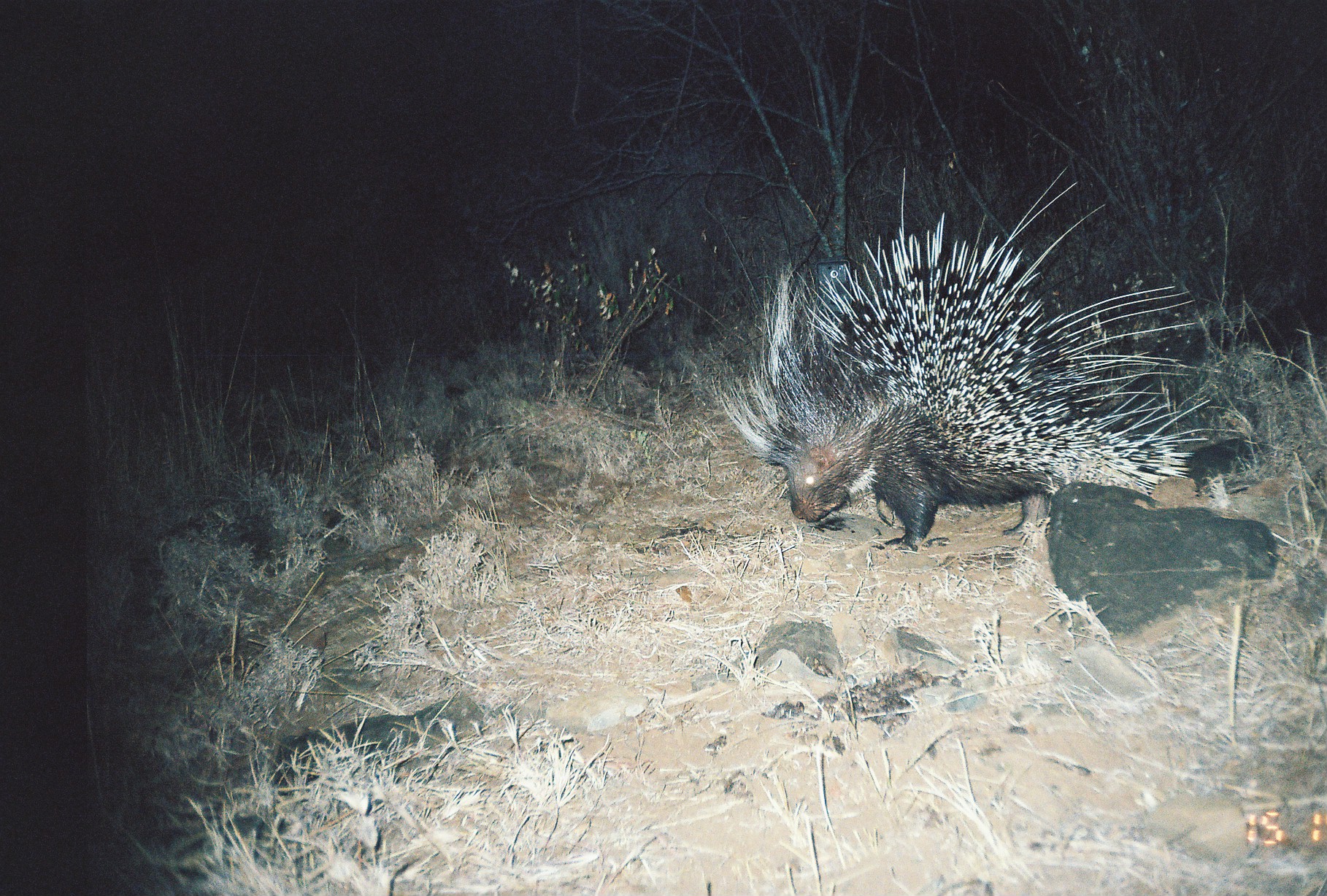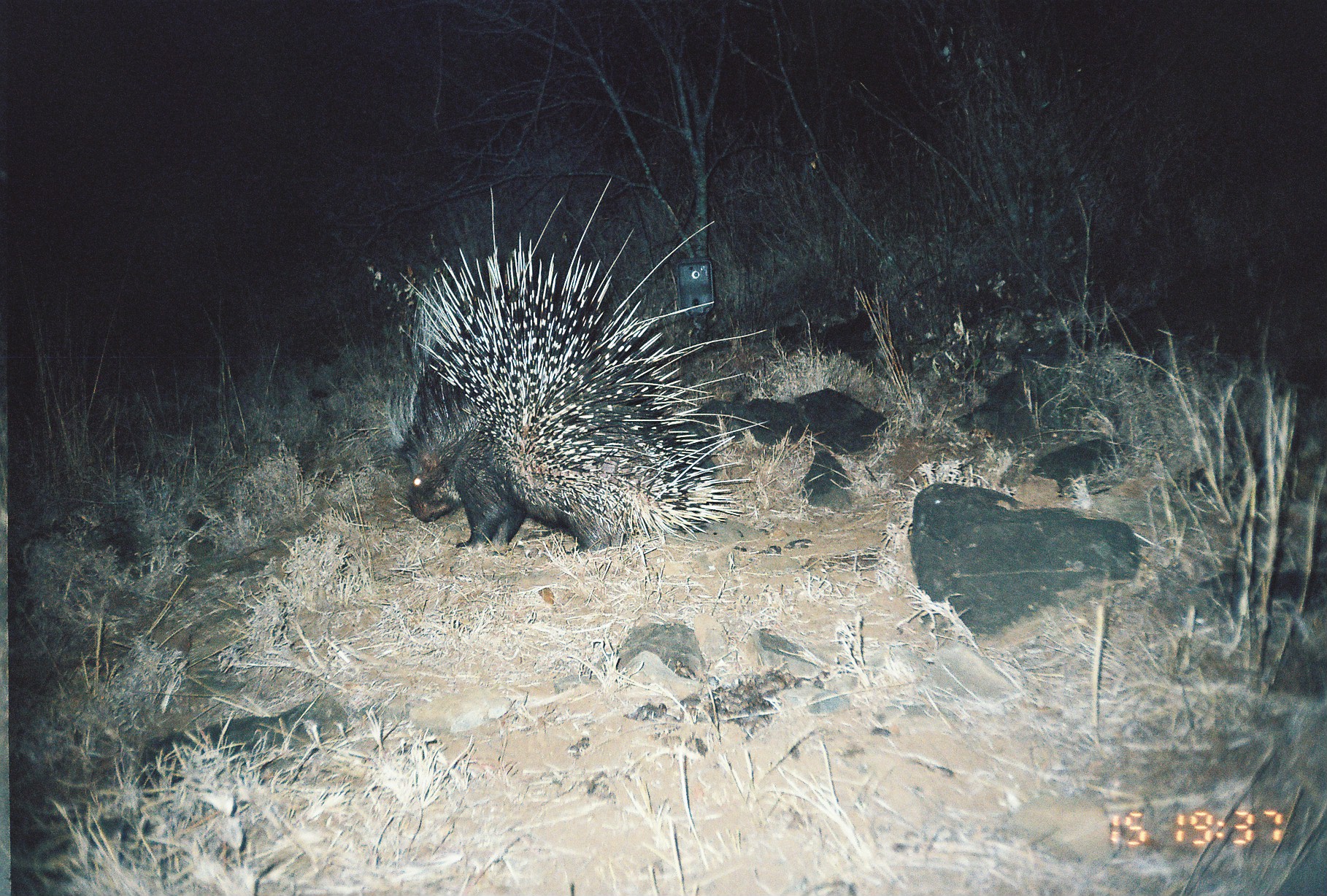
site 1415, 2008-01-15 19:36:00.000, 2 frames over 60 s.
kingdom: Animalia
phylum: Chordata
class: Mammalia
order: Rodentia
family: Hystricidae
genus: Hystrix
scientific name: Hystrix cristata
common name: crested porcupine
Hystrix cristata (crested porcupine), count 1.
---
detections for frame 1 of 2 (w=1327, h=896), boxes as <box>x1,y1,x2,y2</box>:
hystrix cristata: <box>711,162,1212,552</box>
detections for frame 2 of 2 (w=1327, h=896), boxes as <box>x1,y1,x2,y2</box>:
hystrix cristata: <box>384,174,767,552</box>